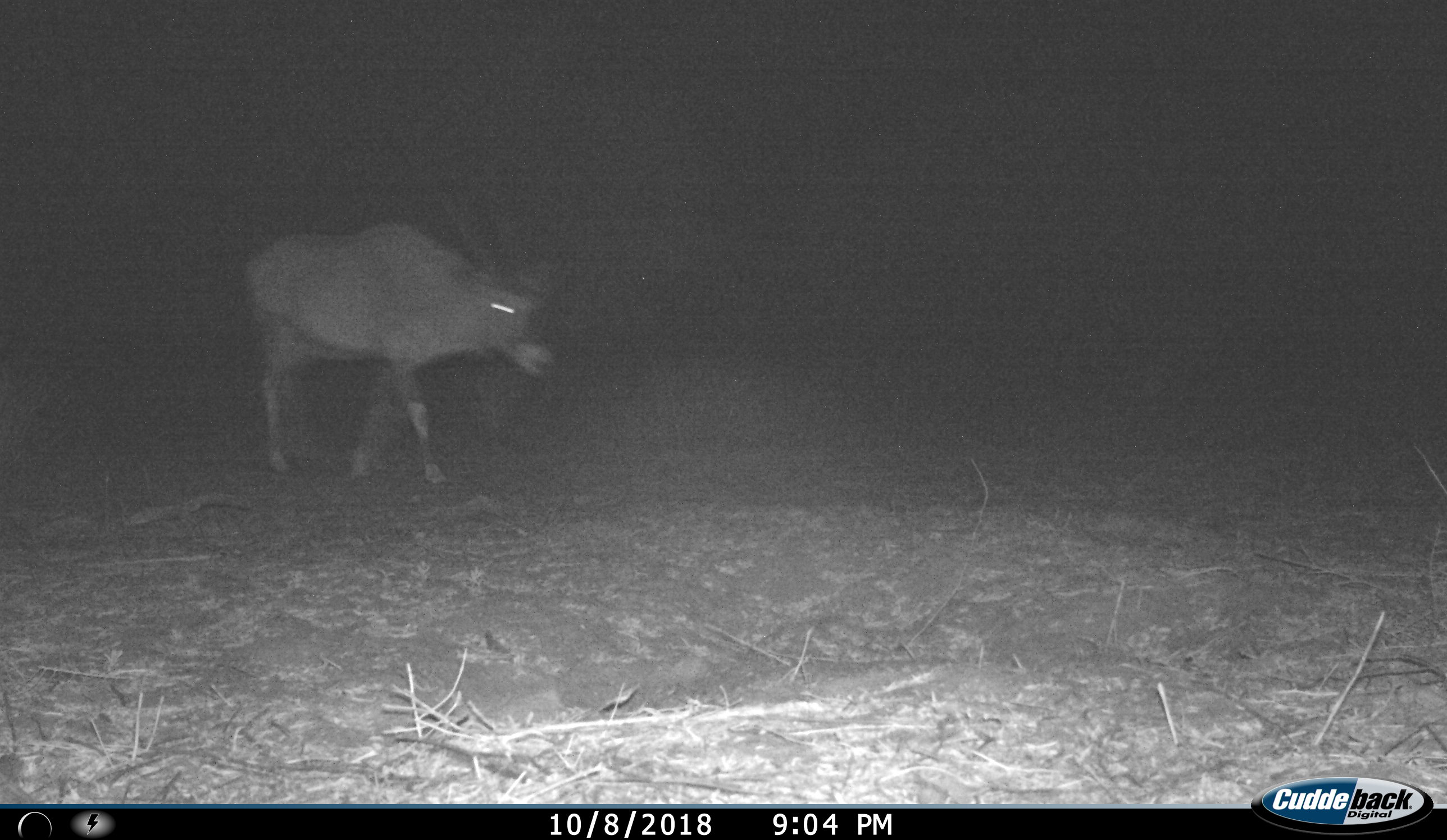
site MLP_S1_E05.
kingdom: Animalia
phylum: Chordata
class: Mammalia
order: Artiodactyla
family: Bovidae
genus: Oryx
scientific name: Oryx gazella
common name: gemsbok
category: oryx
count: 1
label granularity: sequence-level